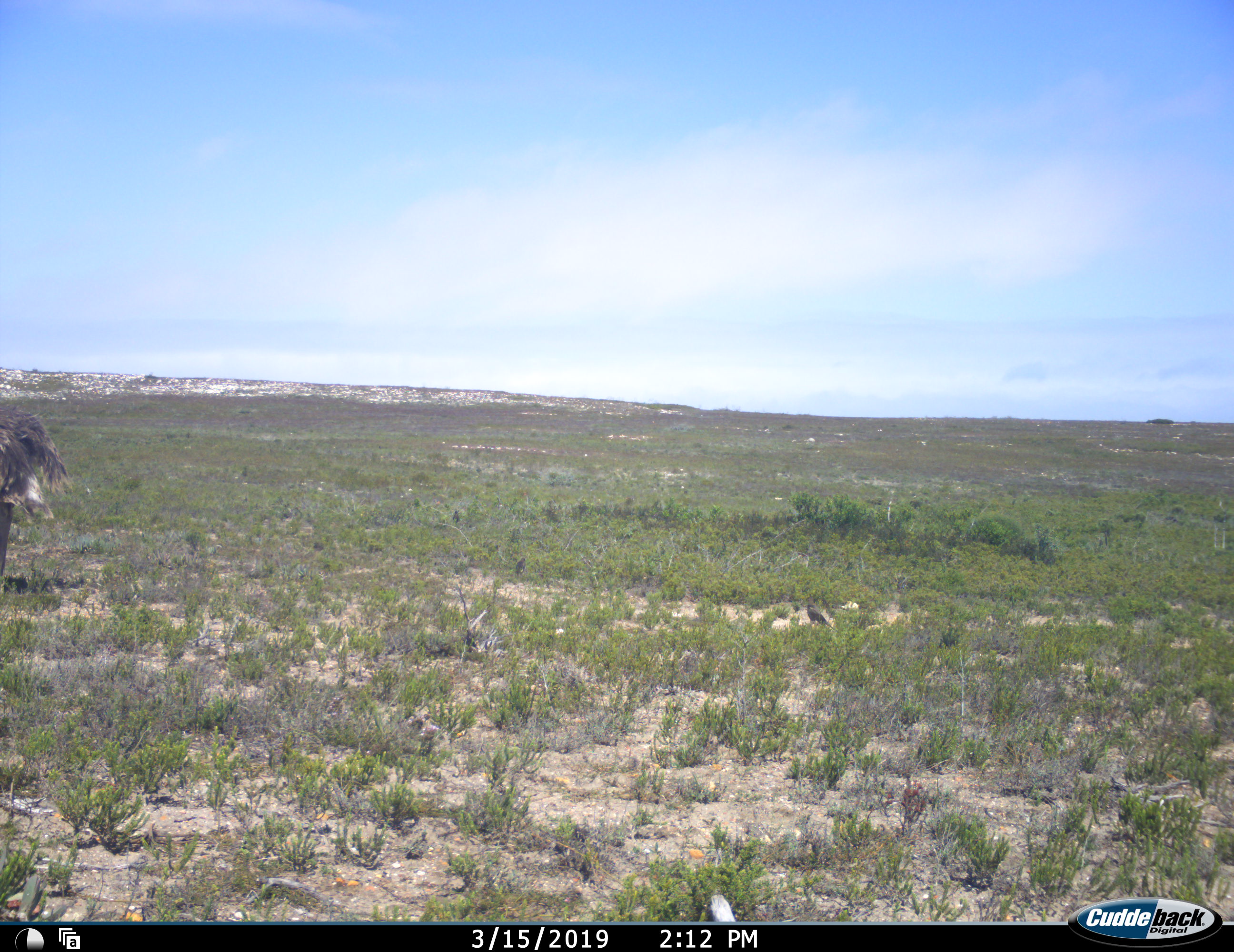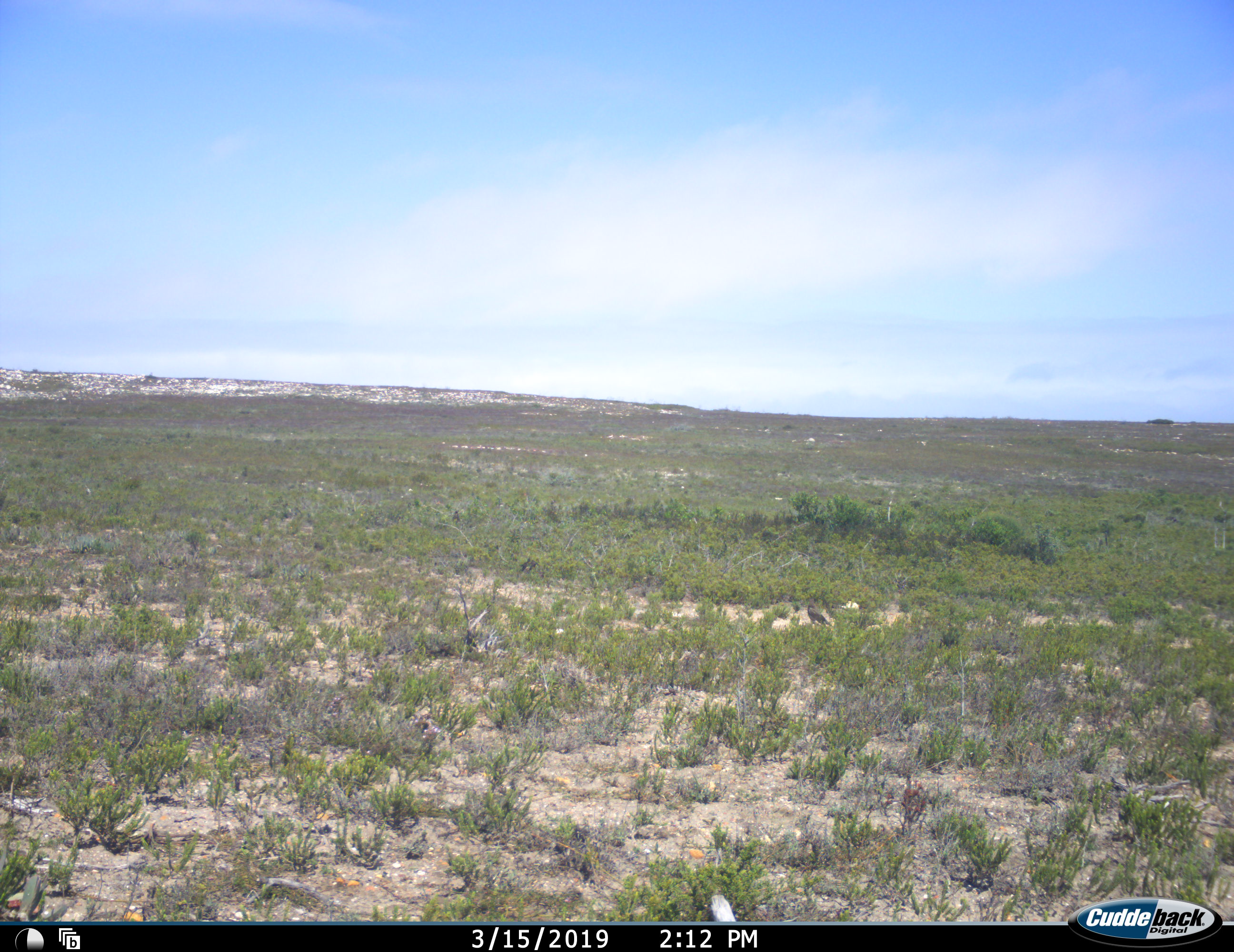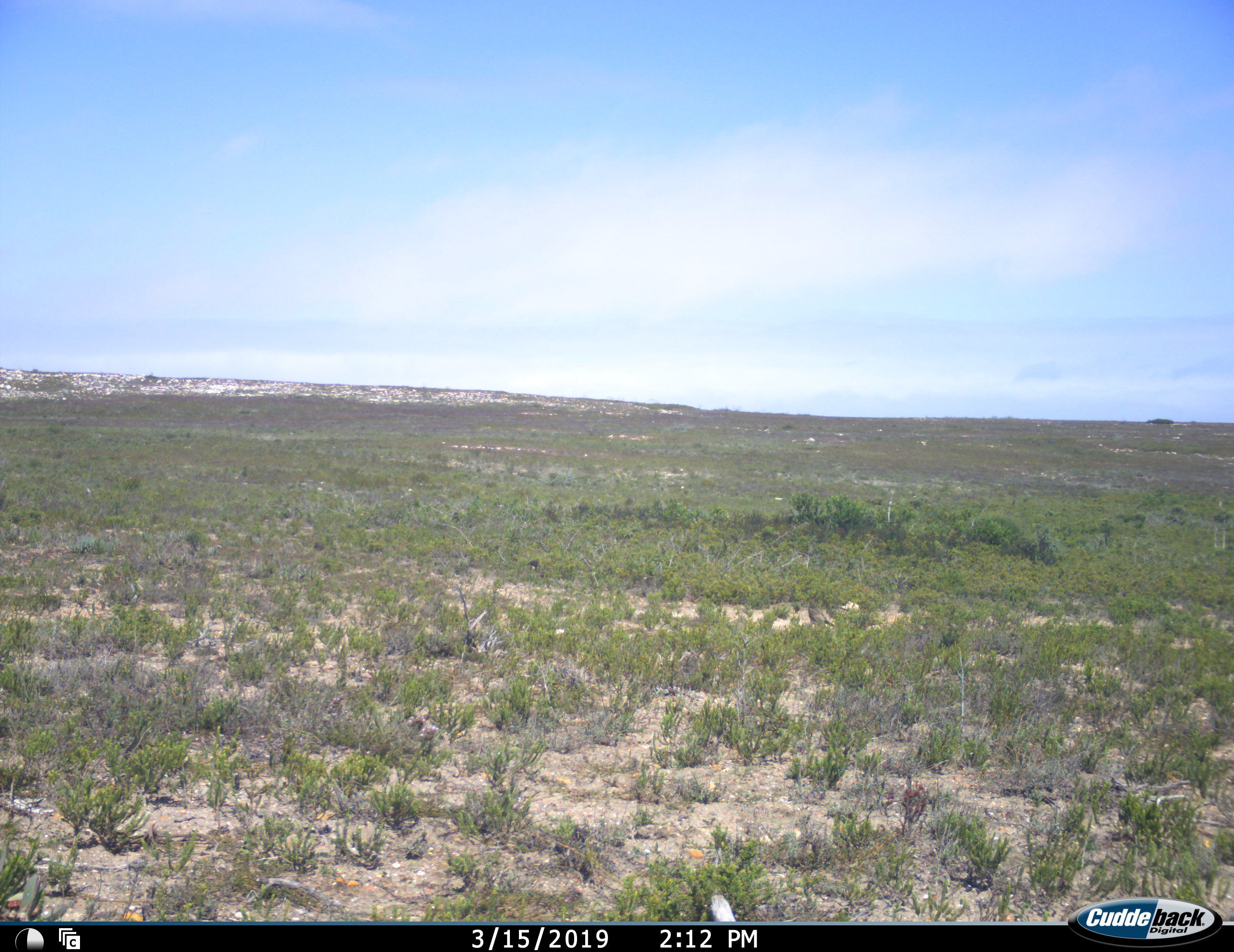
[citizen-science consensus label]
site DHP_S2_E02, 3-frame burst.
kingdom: Animalia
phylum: Chordata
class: Aves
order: Struthioniformes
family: Struthionidae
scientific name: Struthionidae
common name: ostrich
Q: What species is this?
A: Ostrich (Struthionidae).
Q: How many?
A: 1.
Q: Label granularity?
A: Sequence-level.